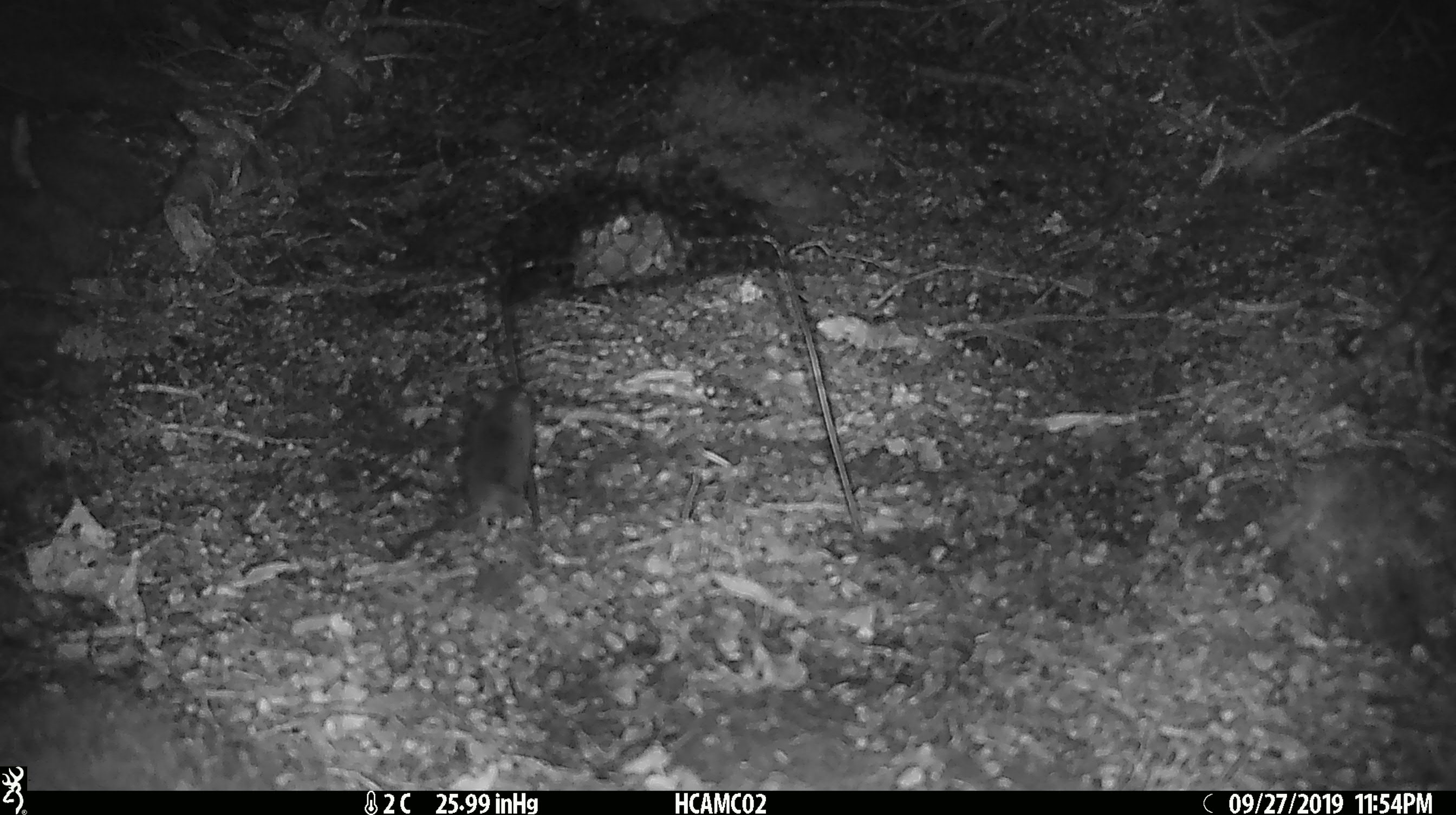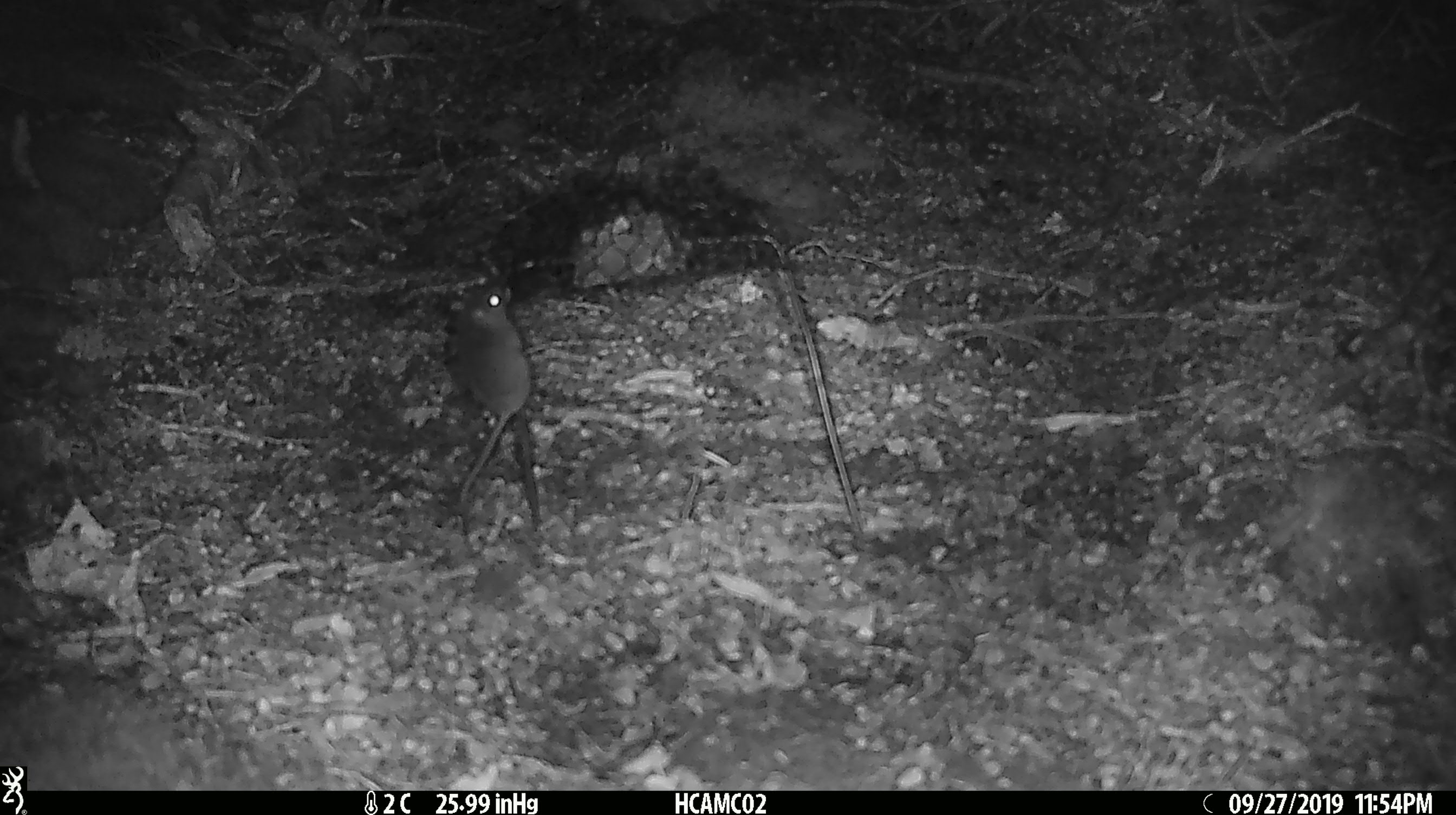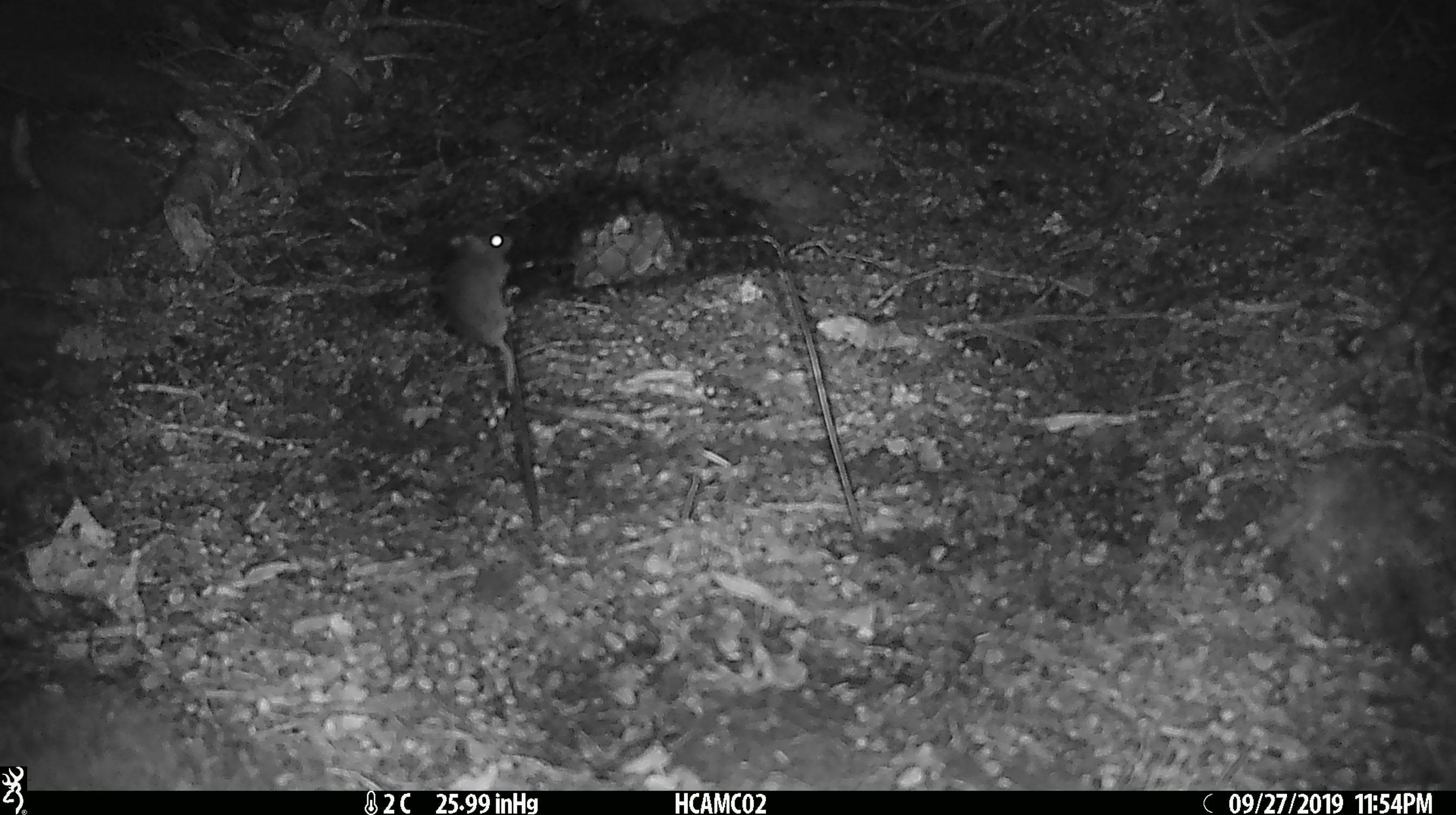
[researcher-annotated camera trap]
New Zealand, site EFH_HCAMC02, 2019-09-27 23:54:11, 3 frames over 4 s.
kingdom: Animalia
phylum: Chordata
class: Mammalia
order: Rodentia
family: Muridae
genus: Mus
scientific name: Mus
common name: mouse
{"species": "mouse (Mus)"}